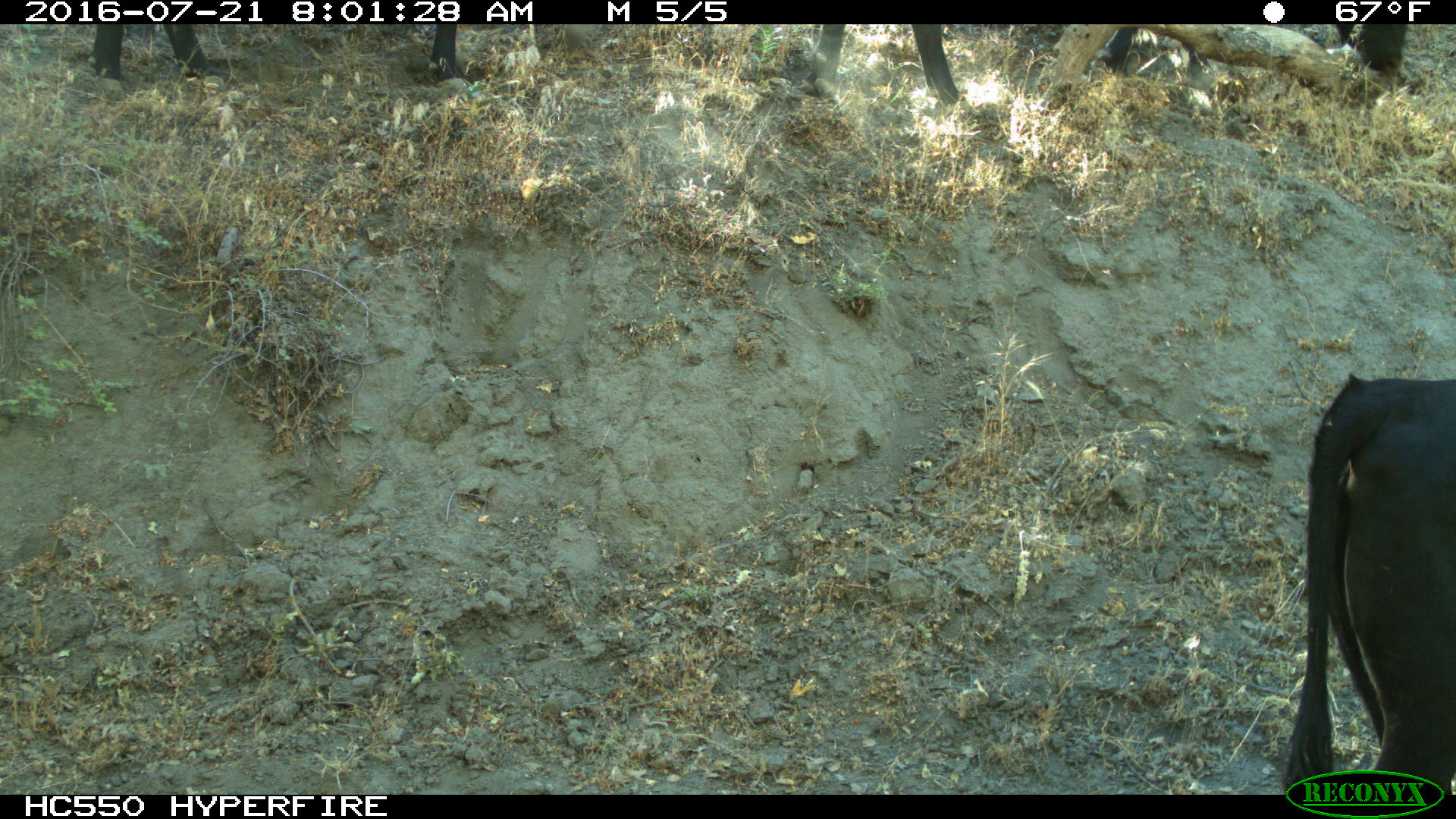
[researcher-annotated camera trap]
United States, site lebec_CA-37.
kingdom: Animalia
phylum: Chordata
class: Mammalia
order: Artiodactyla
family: Bovidae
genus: Bos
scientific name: Bos taurus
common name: domestic cow